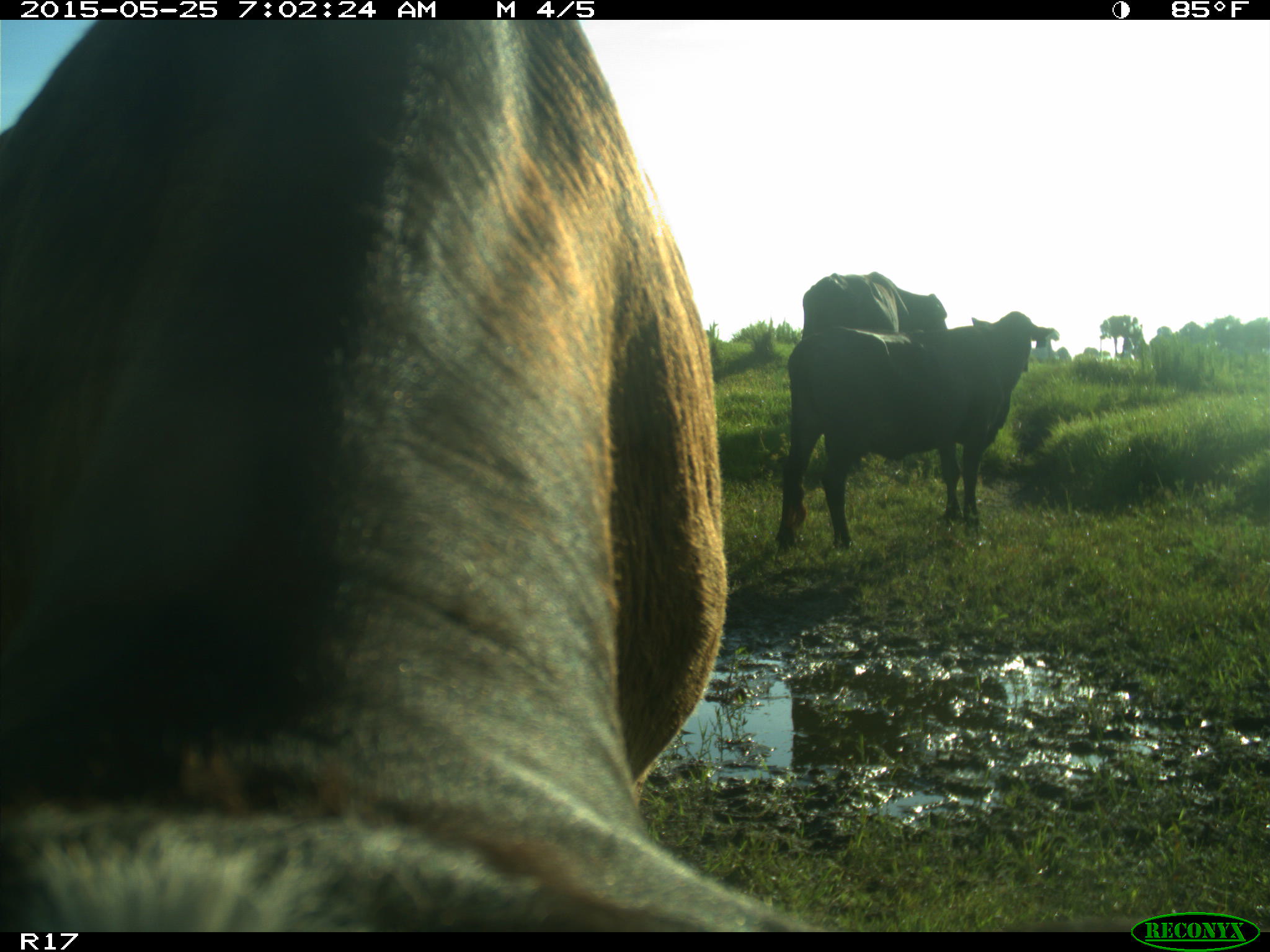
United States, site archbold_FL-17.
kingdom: Animalia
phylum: Chordata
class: Mammalia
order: Artiodactyla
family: Bovidae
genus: Bos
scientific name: Bos taurus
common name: domestic cow